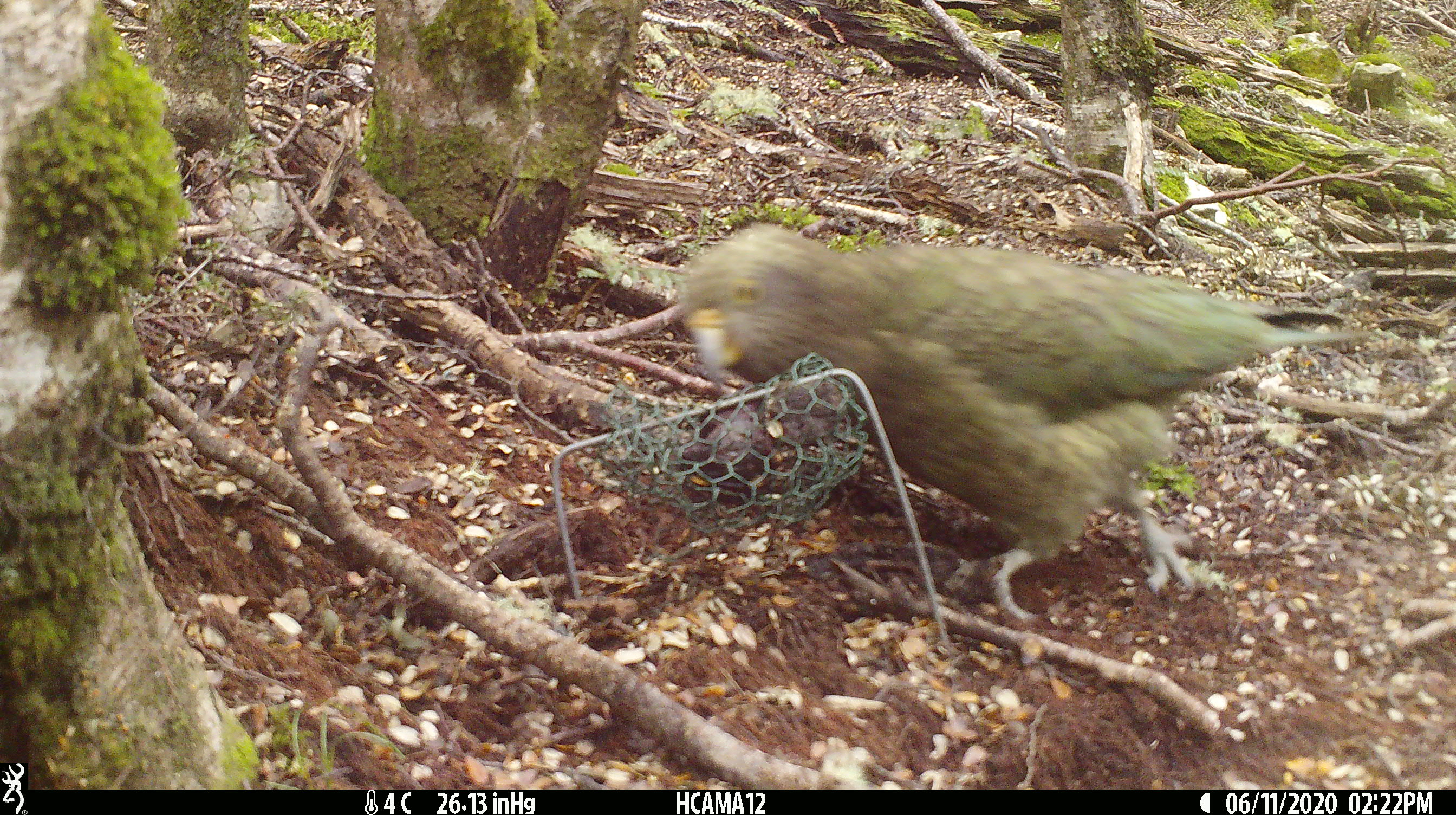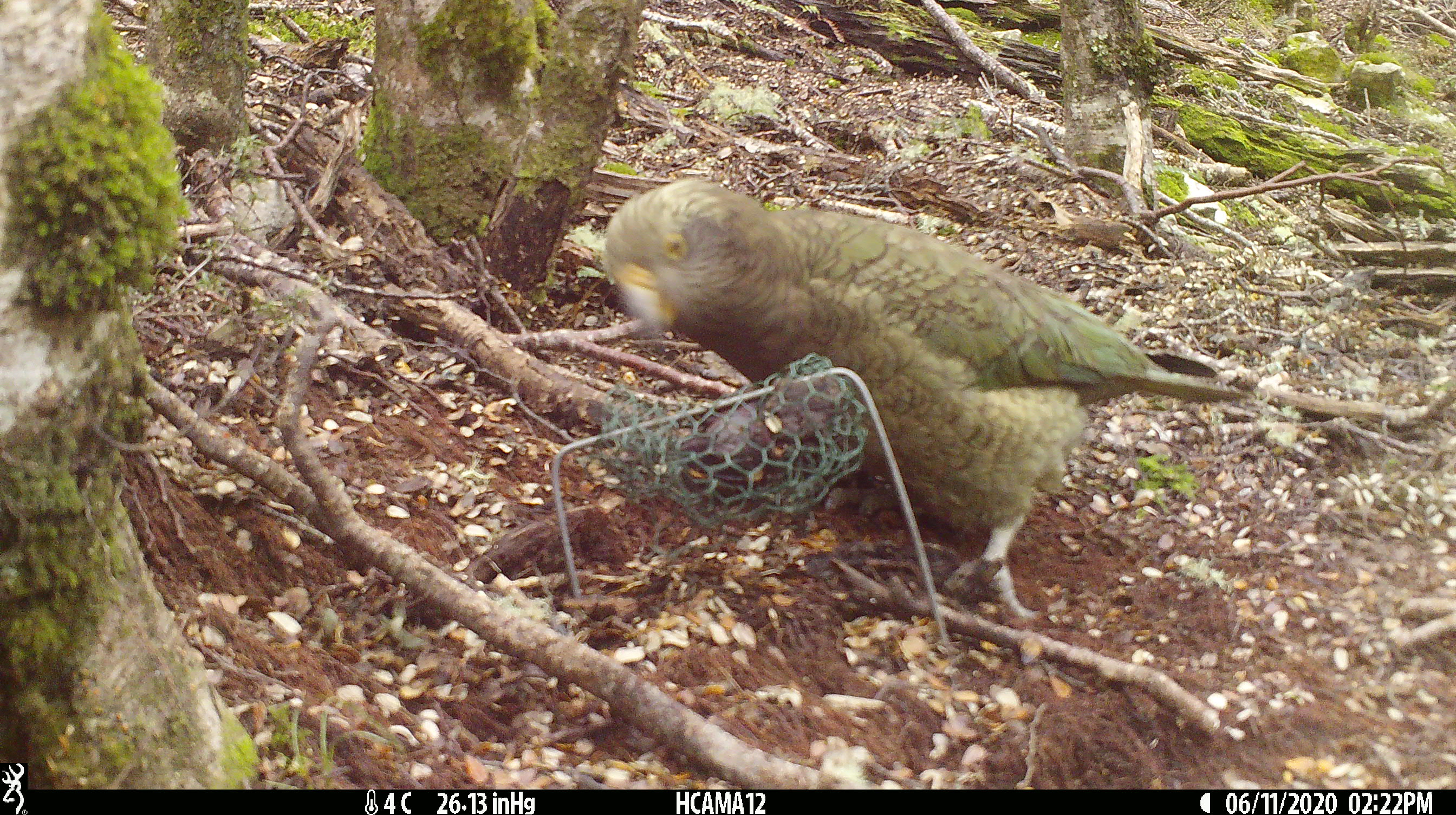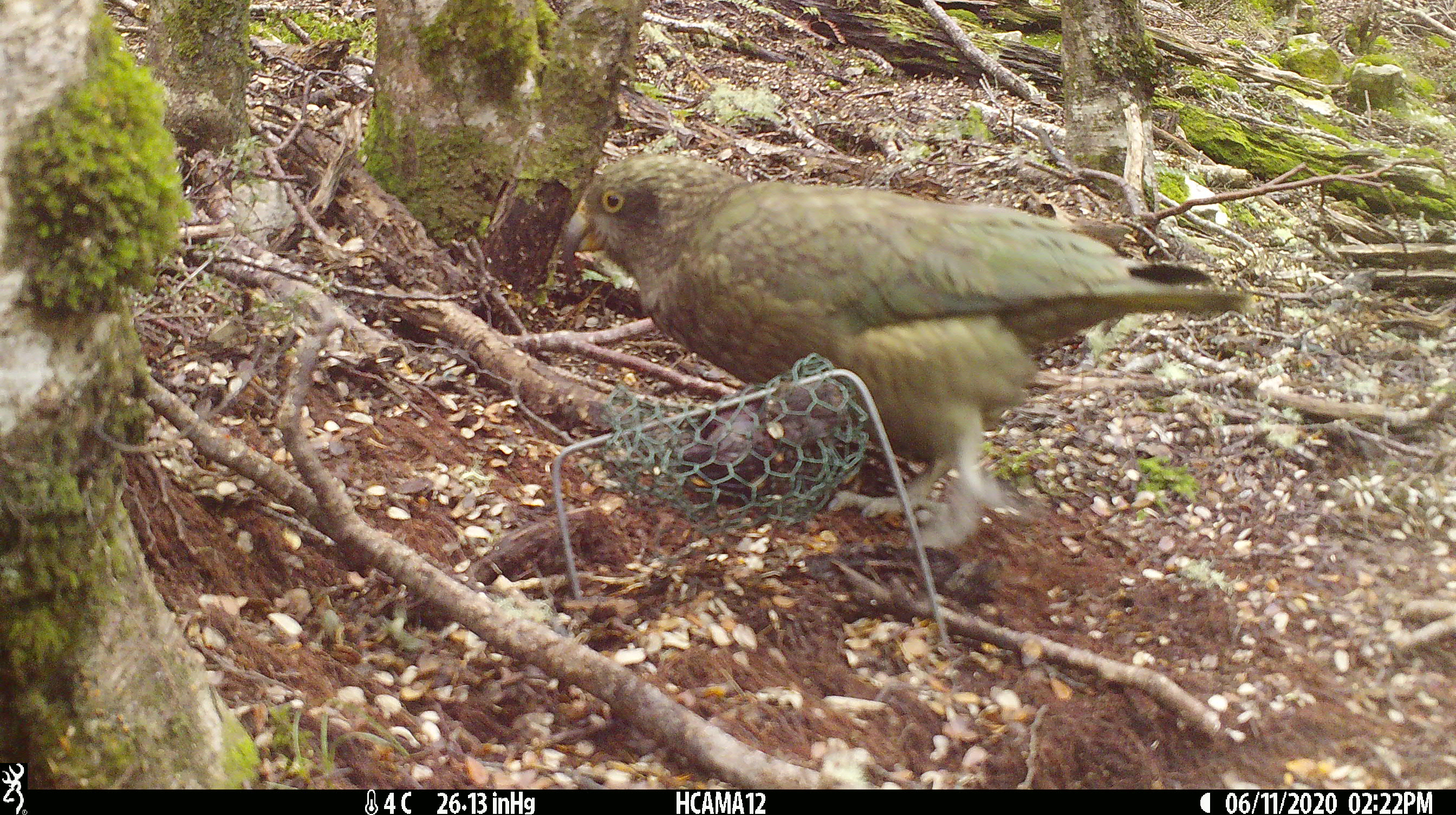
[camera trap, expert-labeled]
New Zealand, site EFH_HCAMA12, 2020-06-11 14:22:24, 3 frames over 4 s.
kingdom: Animalia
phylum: Chordata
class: Aves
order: Psittaciformes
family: Strigopidae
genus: Nestor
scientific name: Nestor notabilis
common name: kea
Kea (Nestor notabilis).